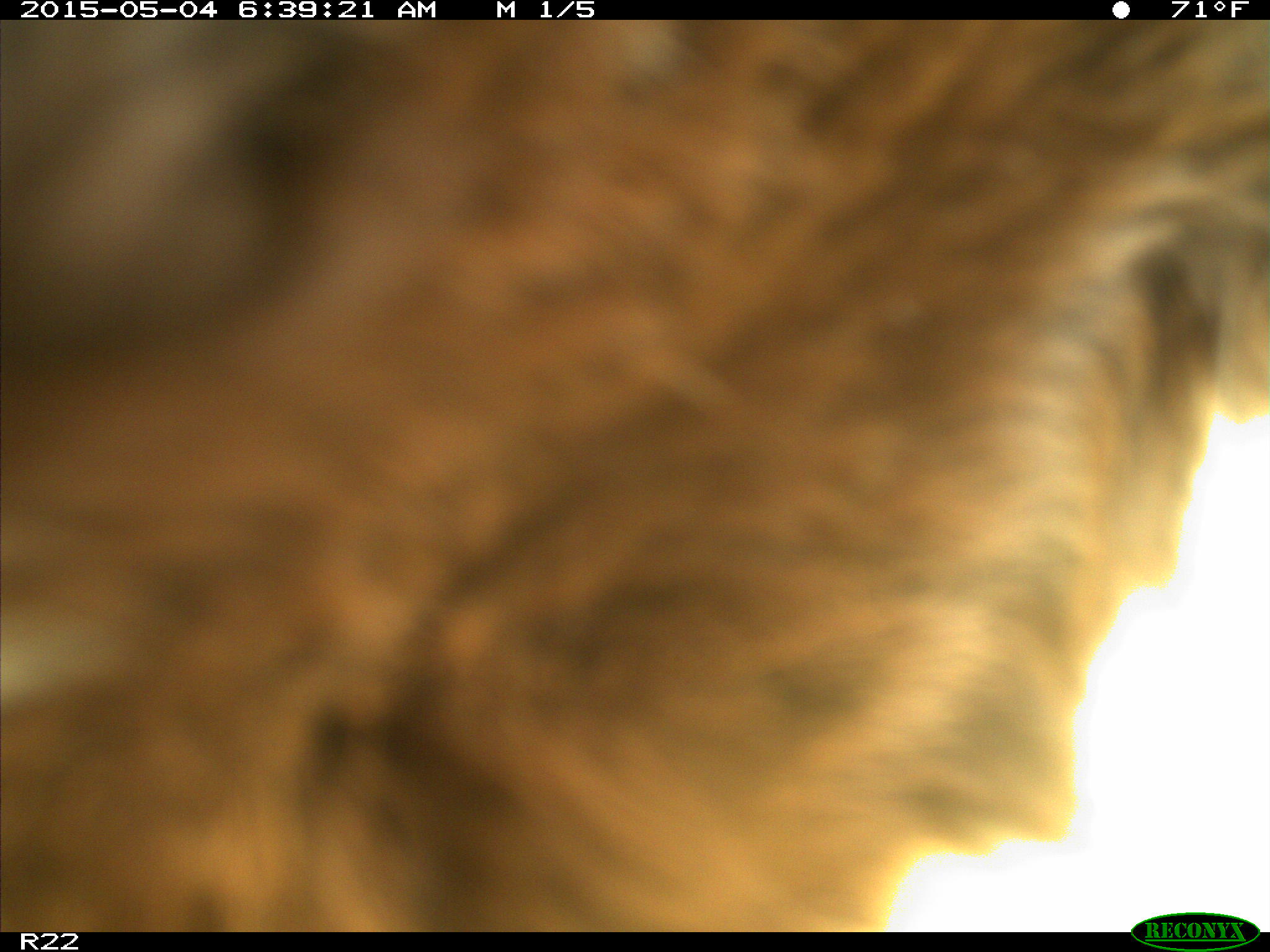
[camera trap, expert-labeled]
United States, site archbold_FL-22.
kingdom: Animalia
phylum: Chordata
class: Mammalia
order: Artiodactyla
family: Bovidae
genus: Bos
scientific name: Bos taurus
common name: domestic cow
Bos taurus (domestic cow).